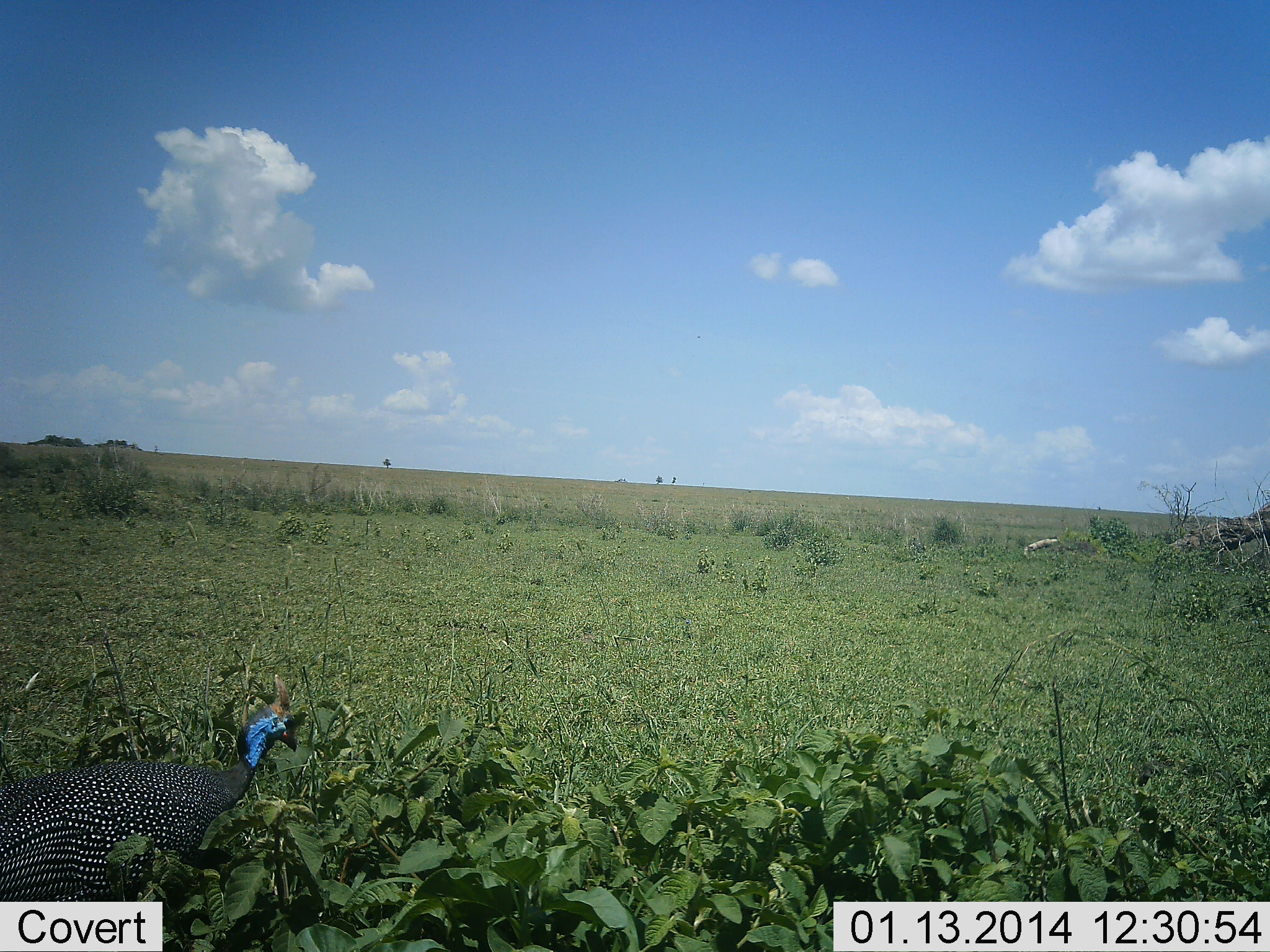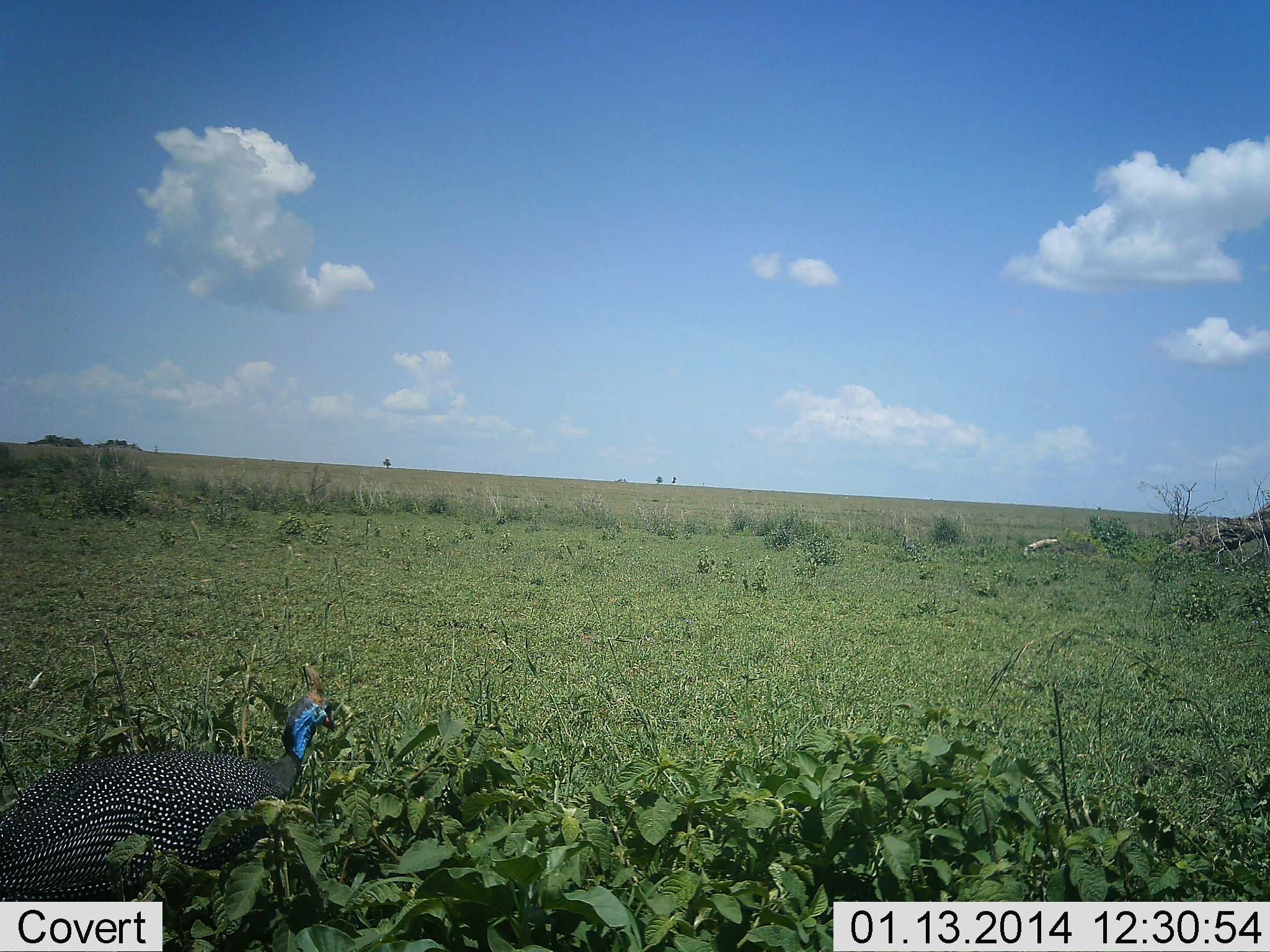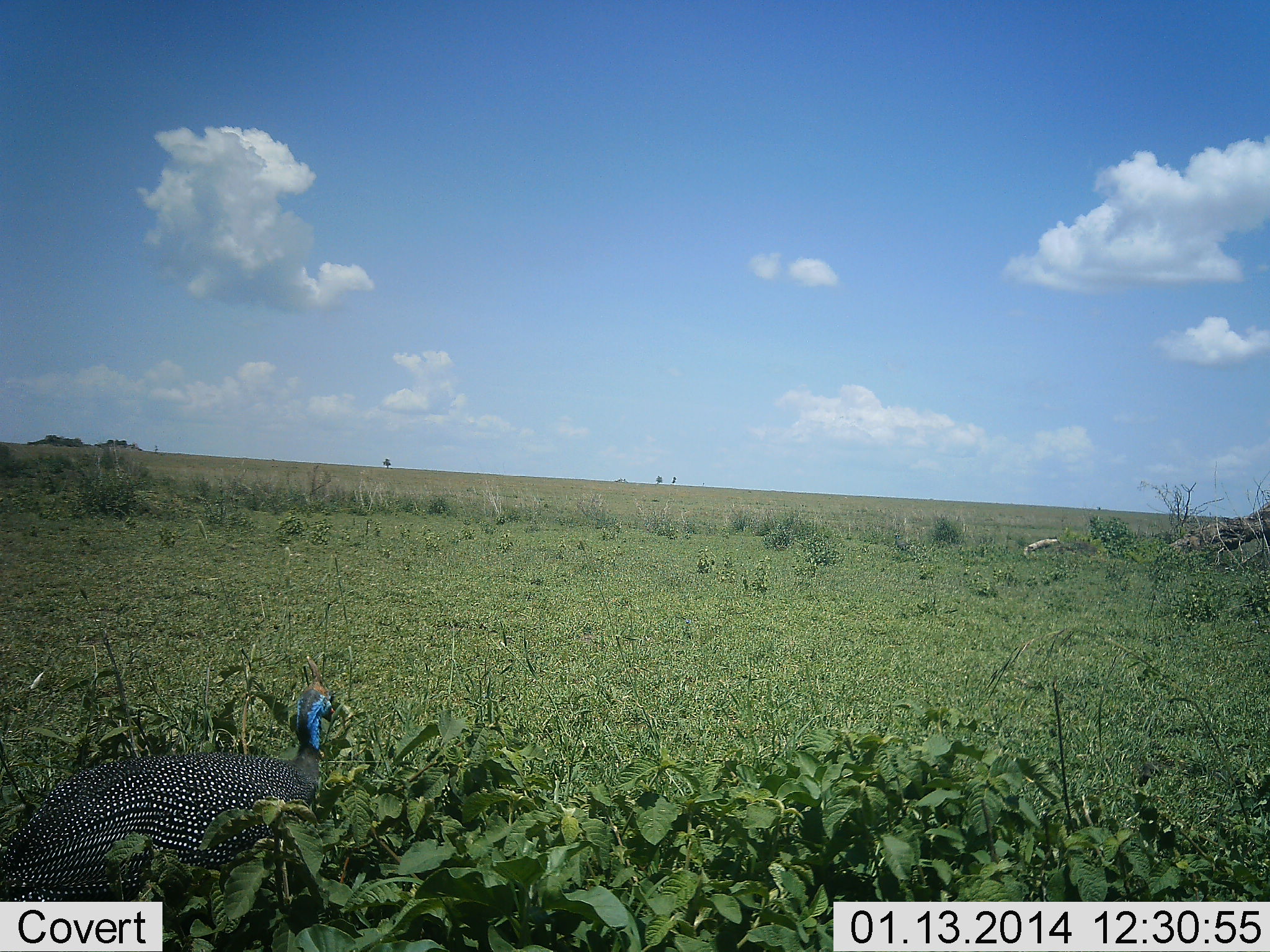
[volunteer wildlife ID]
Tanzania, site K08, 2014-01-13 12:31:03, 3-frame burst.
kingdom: Animalia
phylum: Chordata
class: Aves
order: Galliformes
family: Numididae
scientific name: Numididae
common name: guinea fowl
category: guineafowl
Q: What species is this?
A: Guineafowl (guinea fowl) (Numididae).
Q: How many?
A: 1.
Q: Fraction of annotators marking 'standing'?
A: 10%.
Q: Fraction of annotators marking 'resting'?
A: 10%.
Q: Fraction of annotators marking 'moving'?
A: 80%.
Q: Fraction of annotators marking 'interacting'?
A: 0%.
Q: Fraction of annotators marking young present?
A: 0%.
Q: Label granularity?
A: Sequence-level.